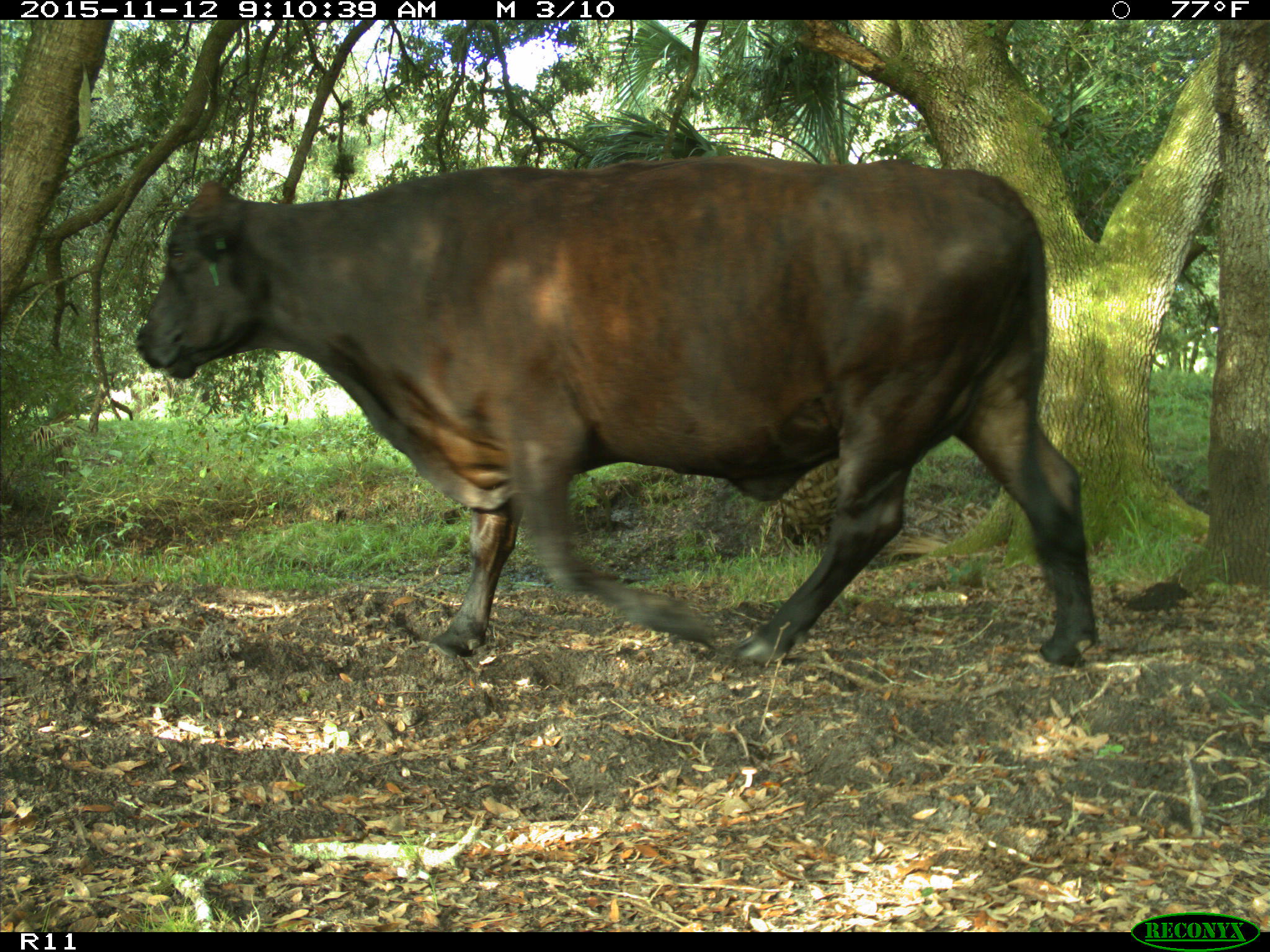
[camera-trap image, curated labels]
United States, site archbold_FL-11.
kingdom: Animalia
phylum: Chordata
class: Mammalia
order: Artiodactyla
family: Bovidae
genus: Bos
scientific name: Bos taurus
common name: domestic cow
Bos taurus (domestic cow).